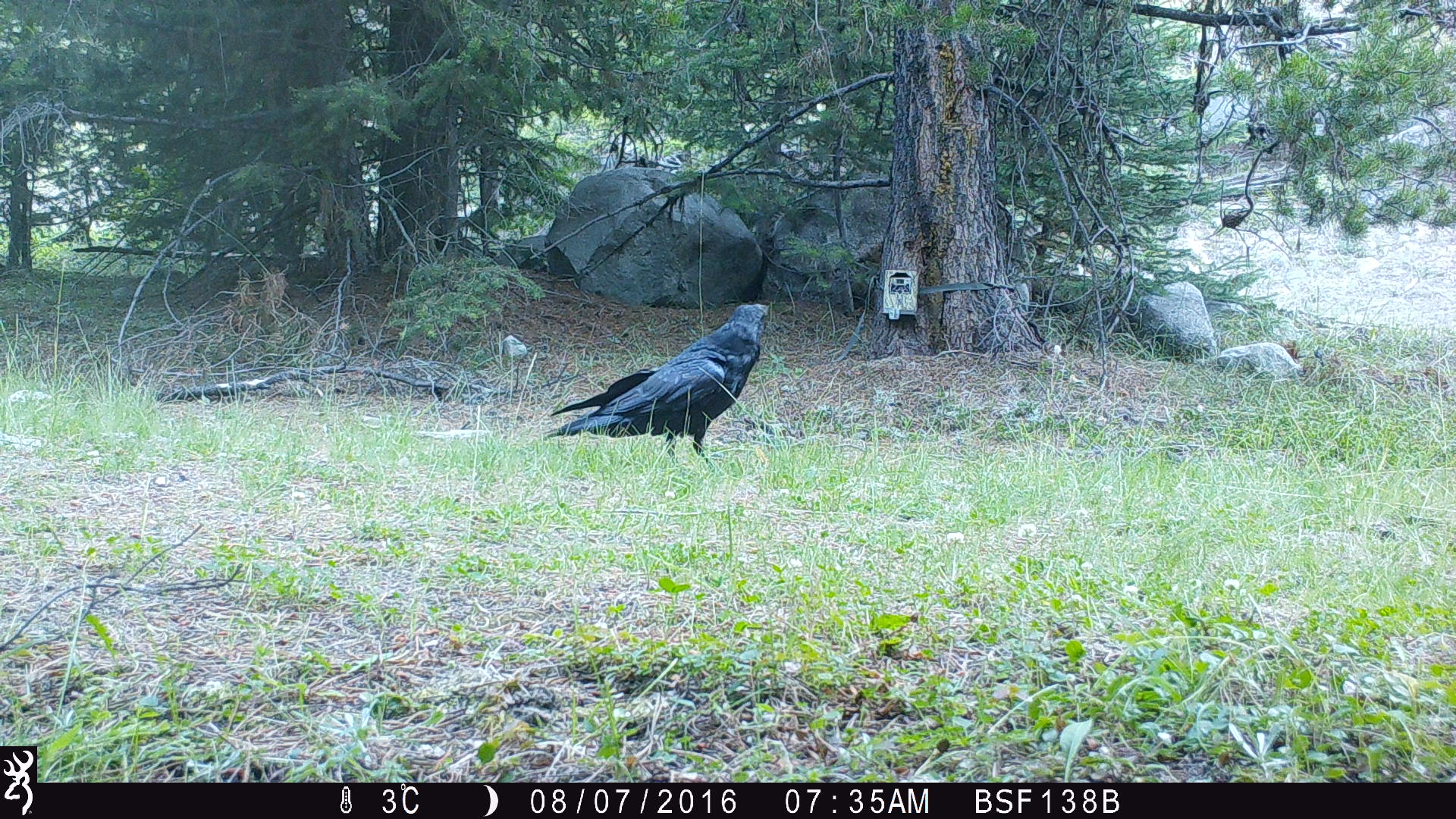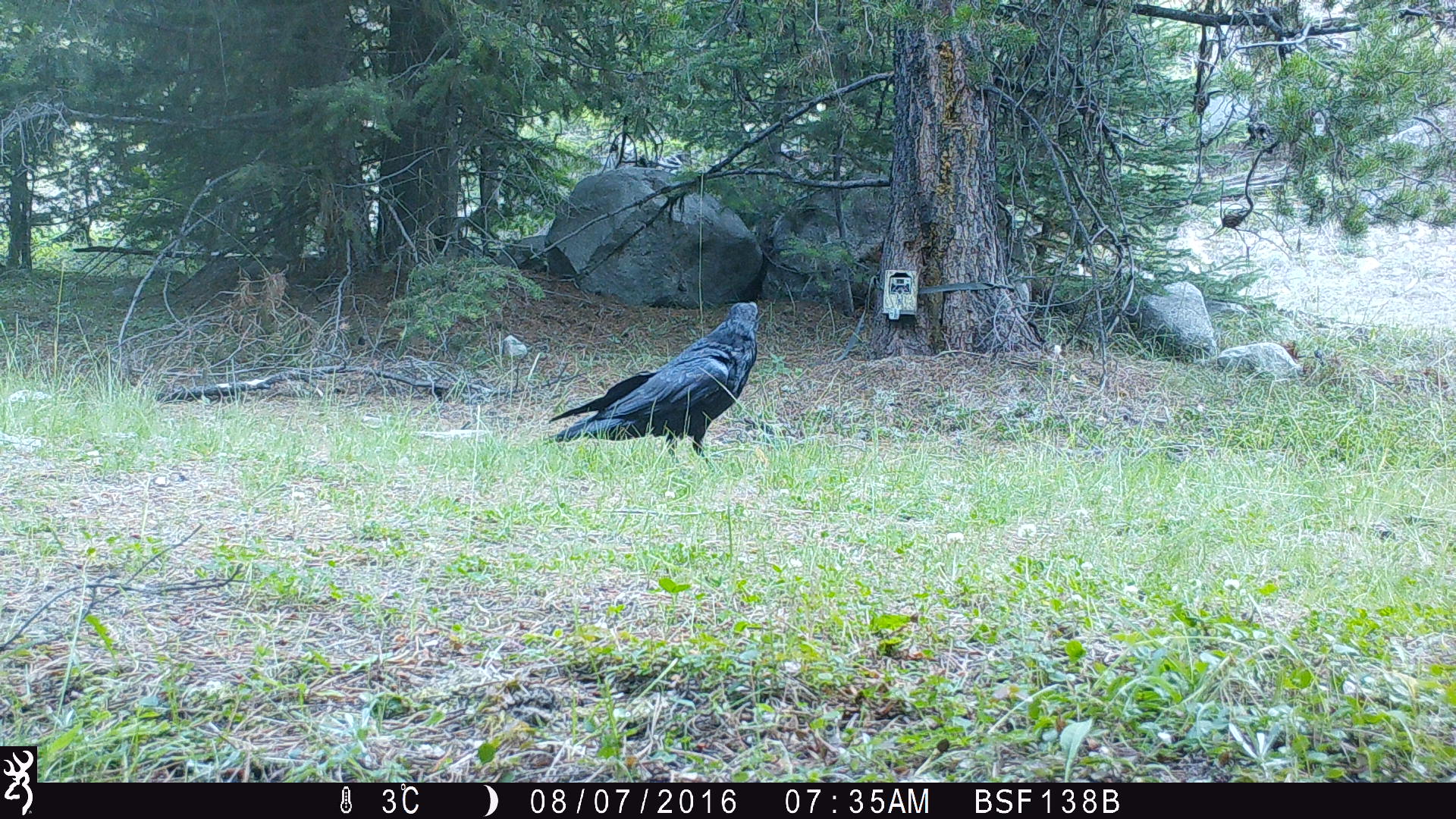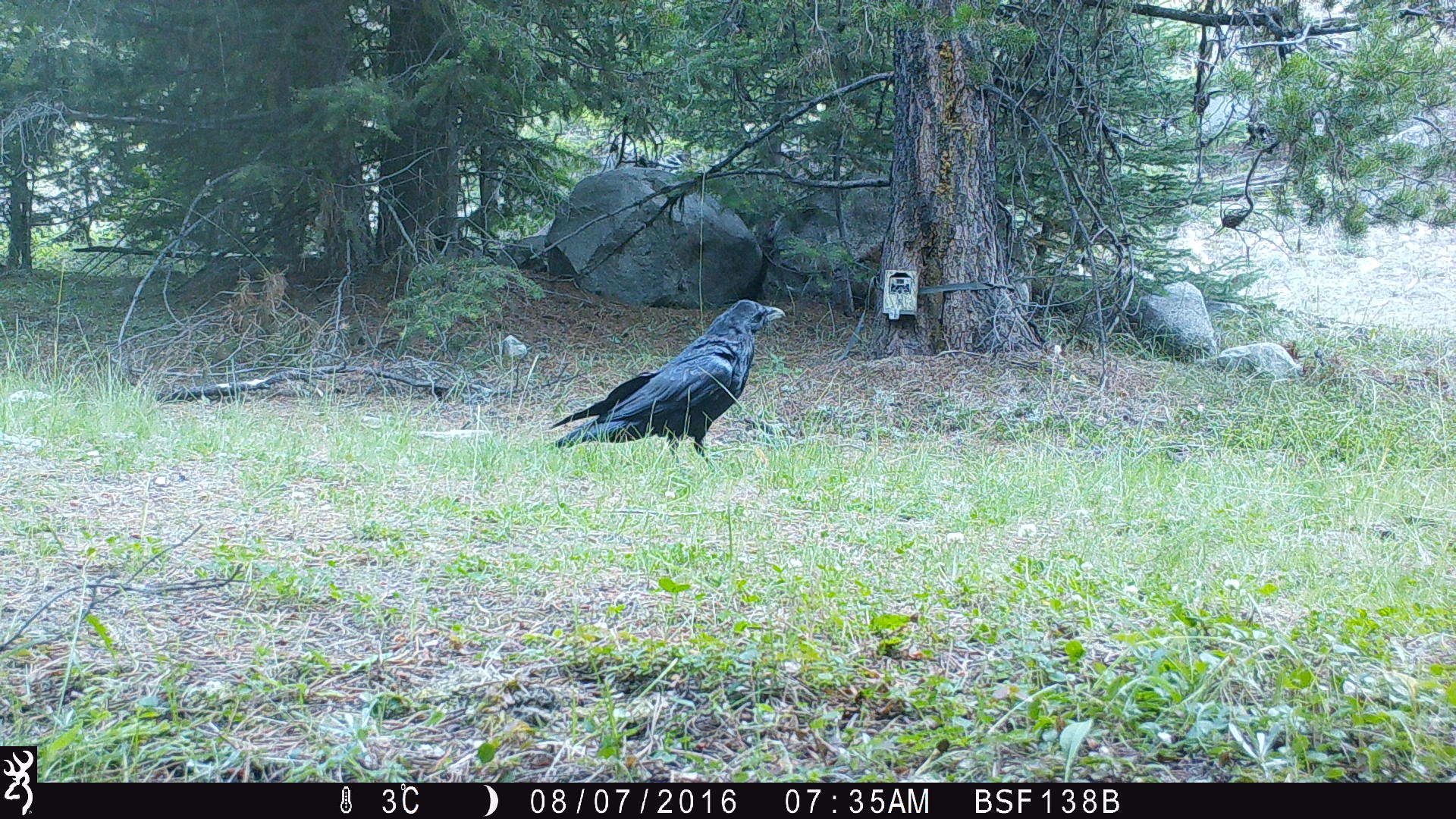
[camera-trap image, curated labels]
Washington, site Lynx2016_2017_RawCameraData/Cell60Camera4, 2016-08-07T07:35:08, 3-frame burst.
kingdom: Animalia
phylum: Chordata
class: Aves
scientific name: Aves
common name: birds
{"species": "Aves (birds)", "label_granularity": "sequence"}